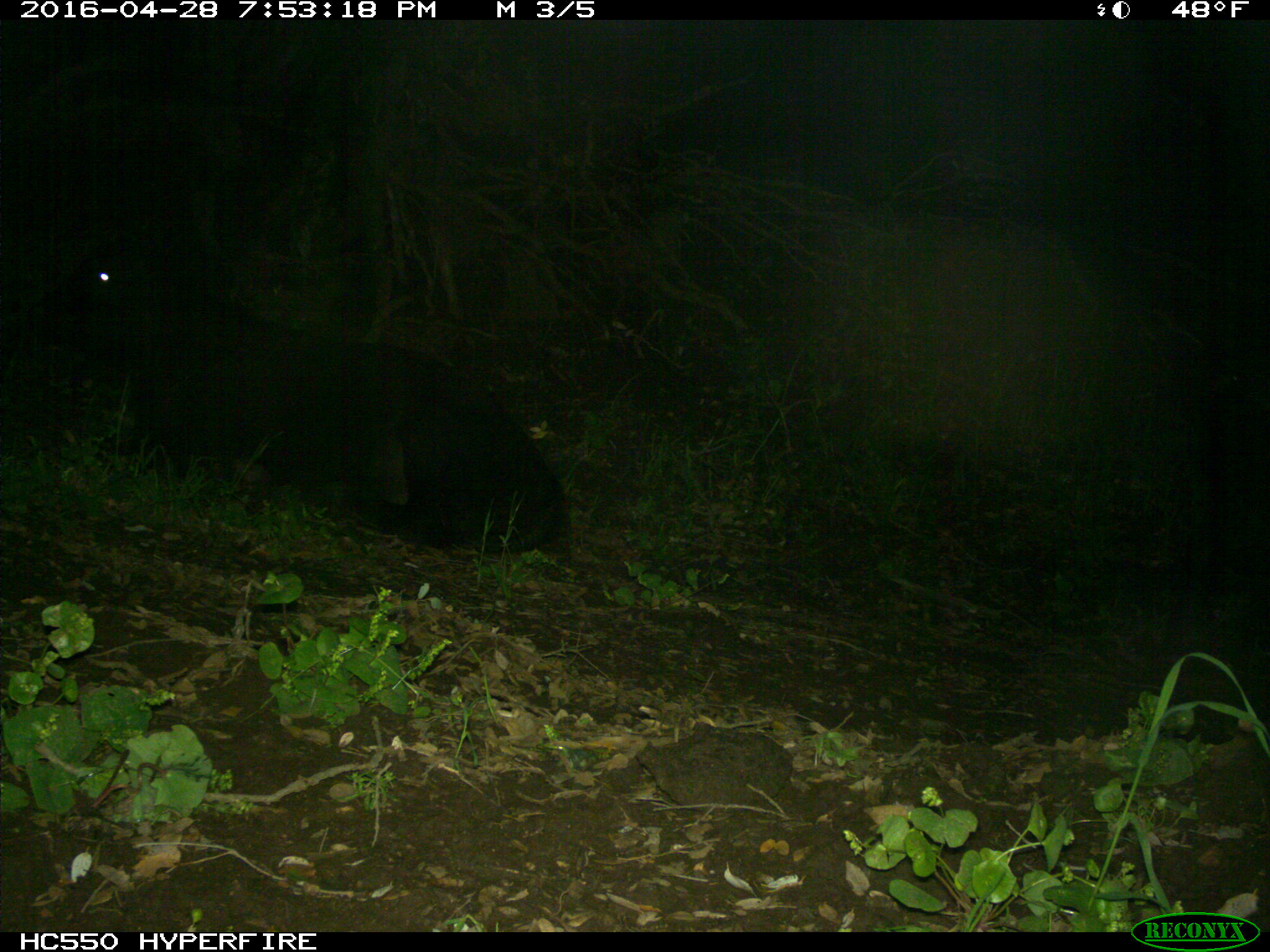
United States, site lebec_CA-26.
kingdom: Animalia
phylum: Chordata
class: Mammalia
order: Artiodactyla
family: Bovidae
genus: Bos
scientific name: Bos taurus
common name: domestic cow